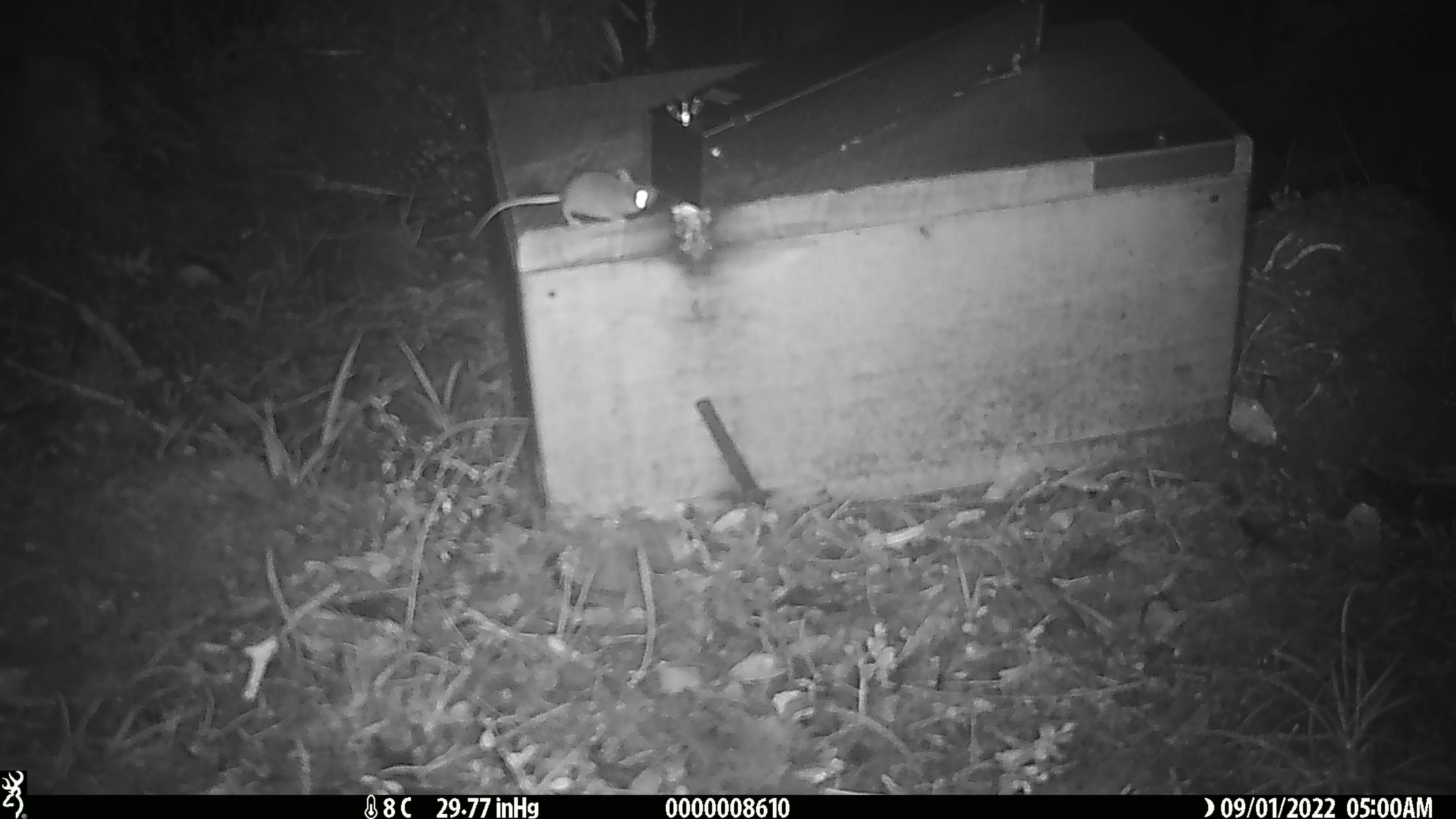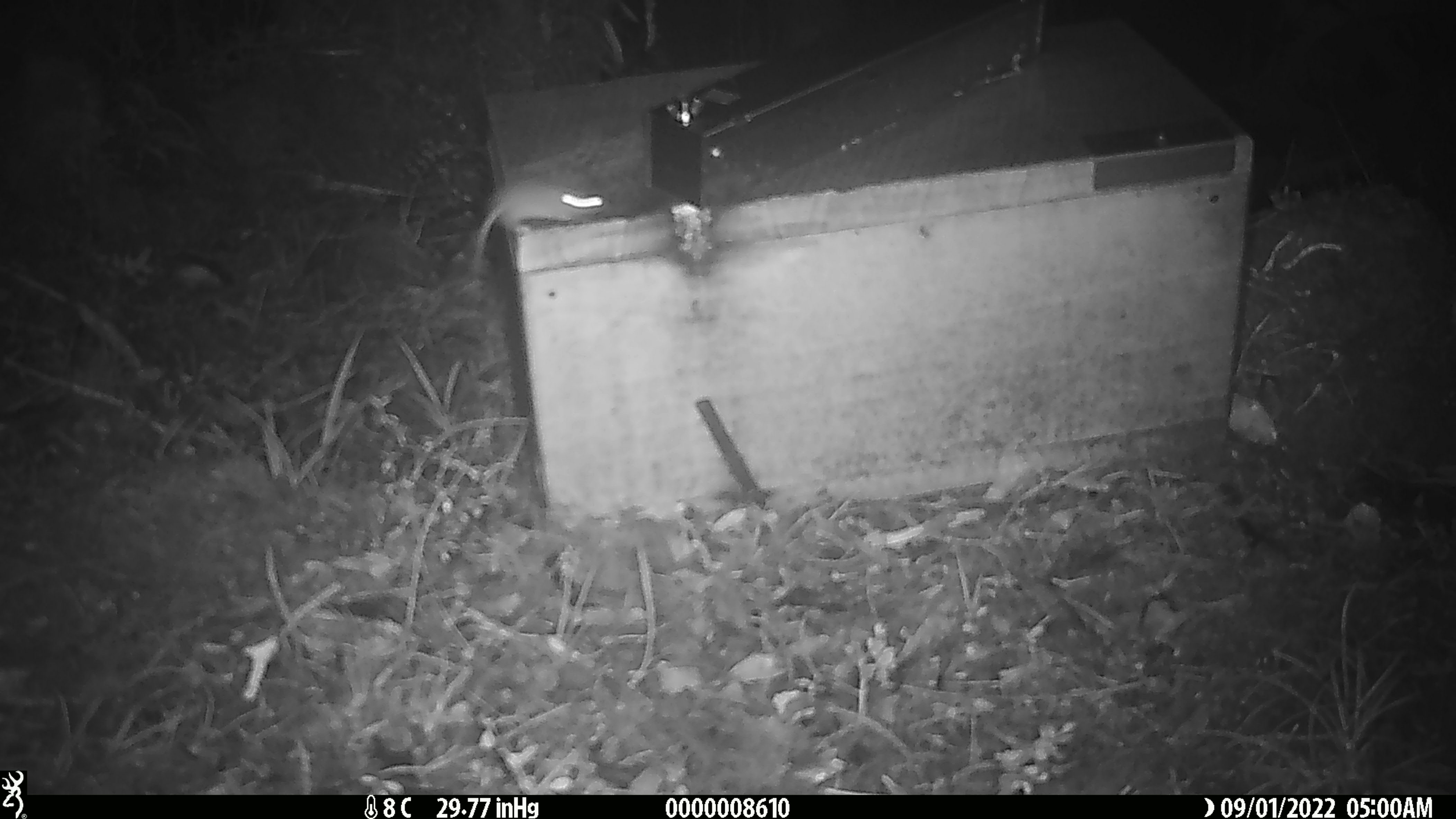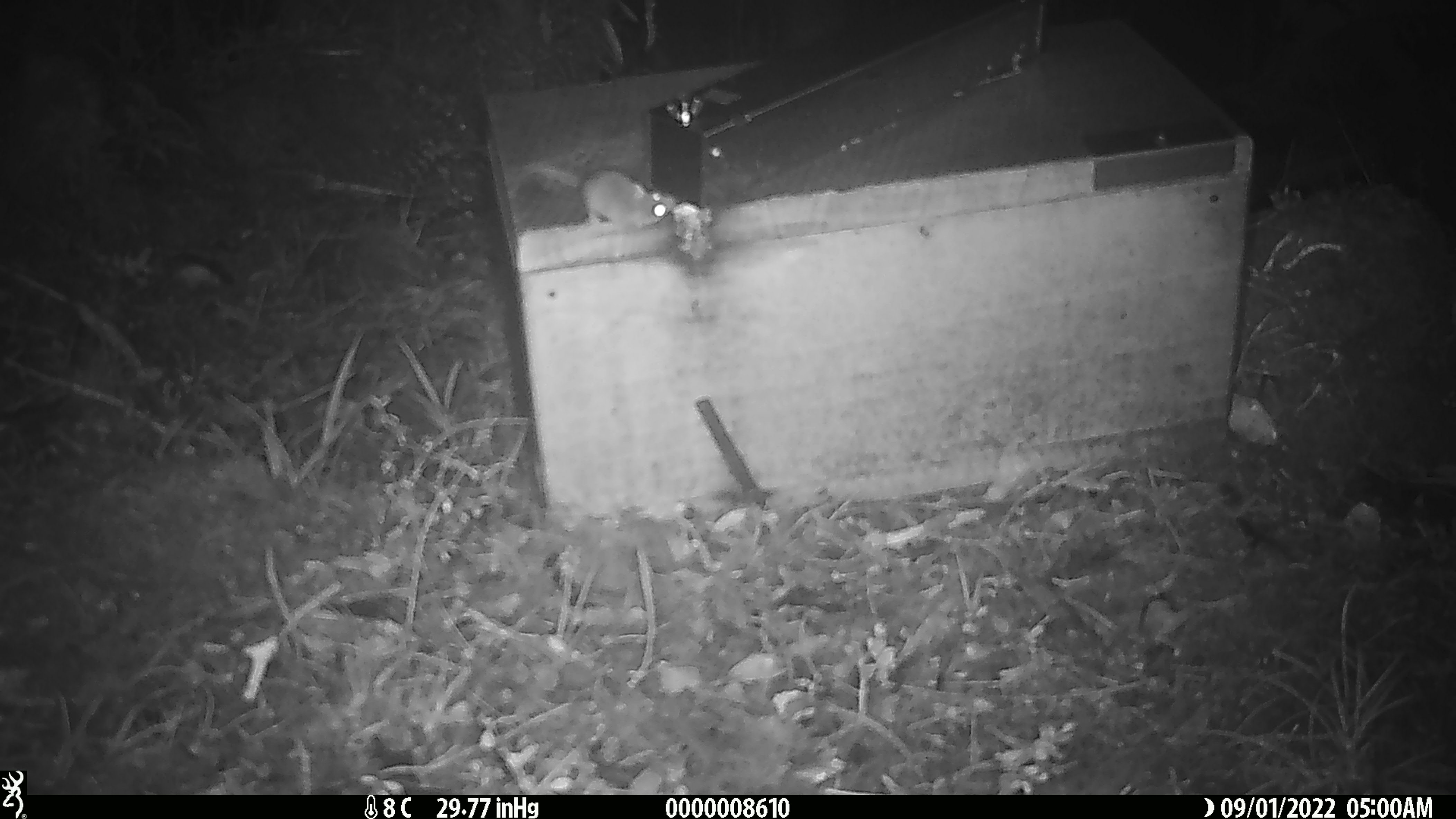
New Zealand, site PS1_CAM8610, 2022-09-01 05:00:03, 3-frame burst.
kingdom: Animalia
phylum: Chordata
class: Mammalia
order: Rodentia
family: Muridae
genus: Mus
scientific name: Mus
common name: mouse